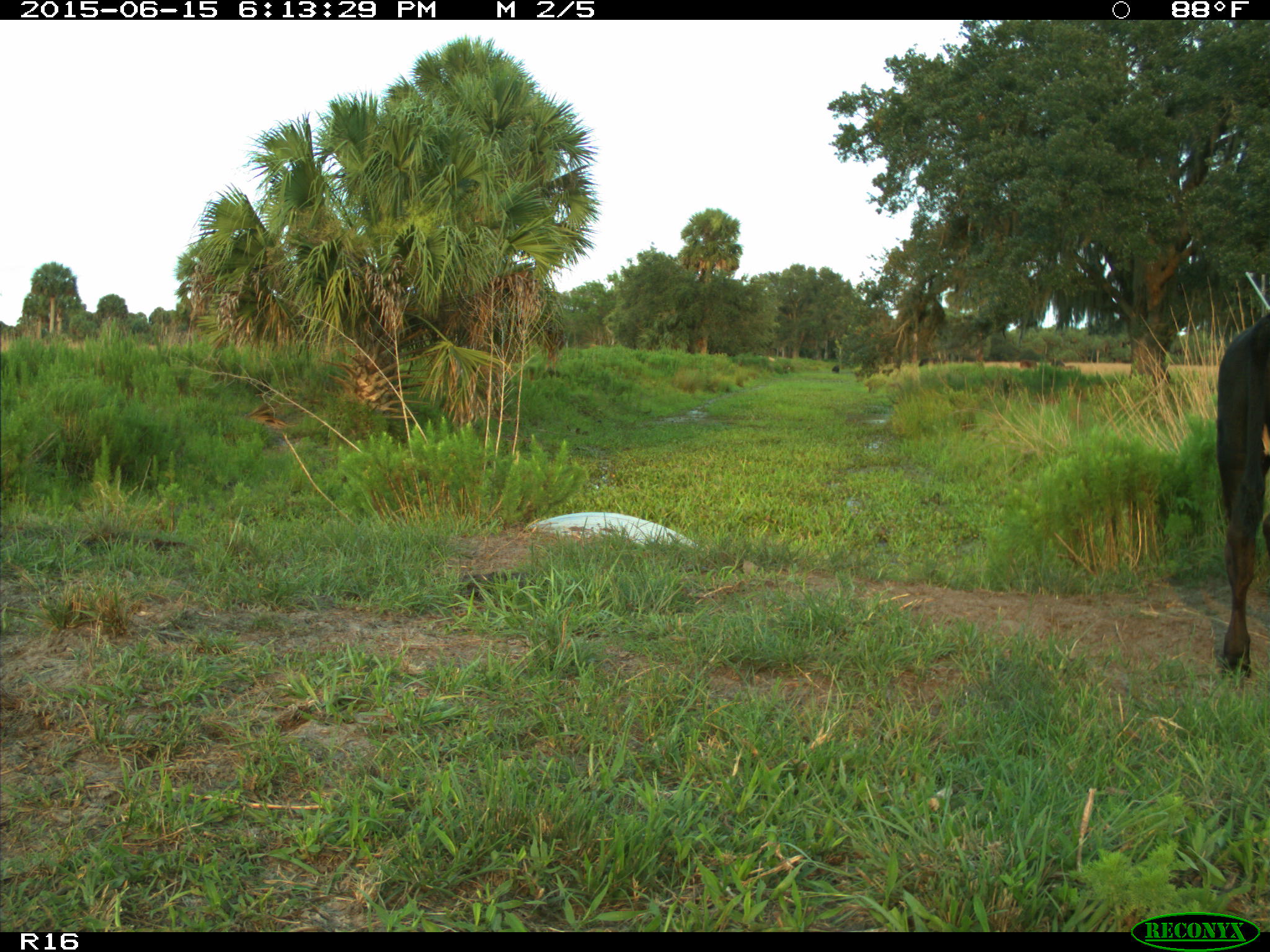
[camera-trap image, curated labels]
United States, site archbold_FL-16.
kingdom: Animalia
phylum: Chordata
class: Mammalia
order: Artiodactyla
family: Bovidae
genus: Bos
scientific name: Bos taurus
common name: domestic cow